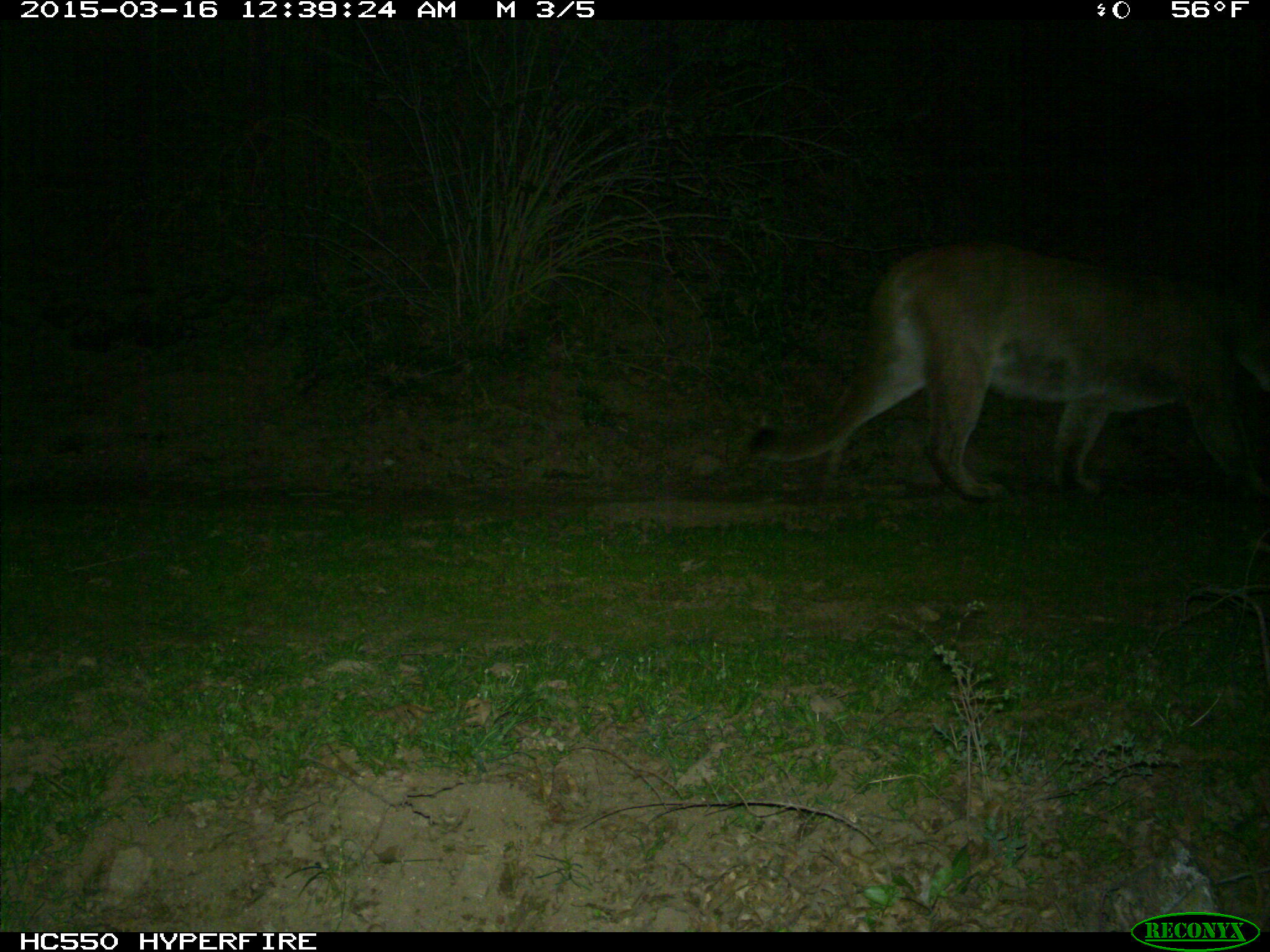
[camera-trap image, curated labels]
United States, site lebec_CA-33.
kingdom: Animalia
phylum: Chordata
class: Mammalia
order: Carnivora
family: Felidae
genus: Puma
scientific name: Puma concolor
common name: mountain lion